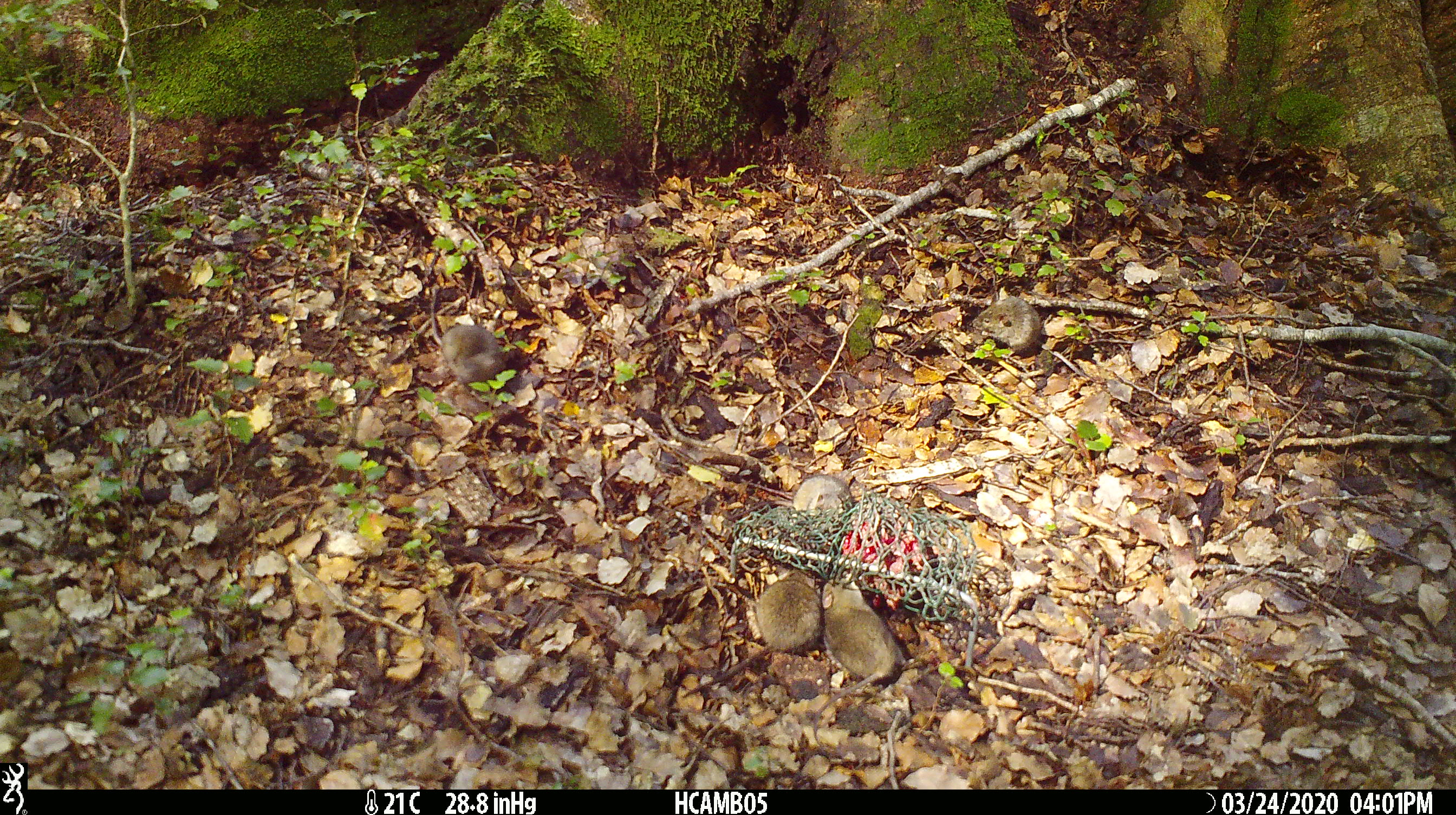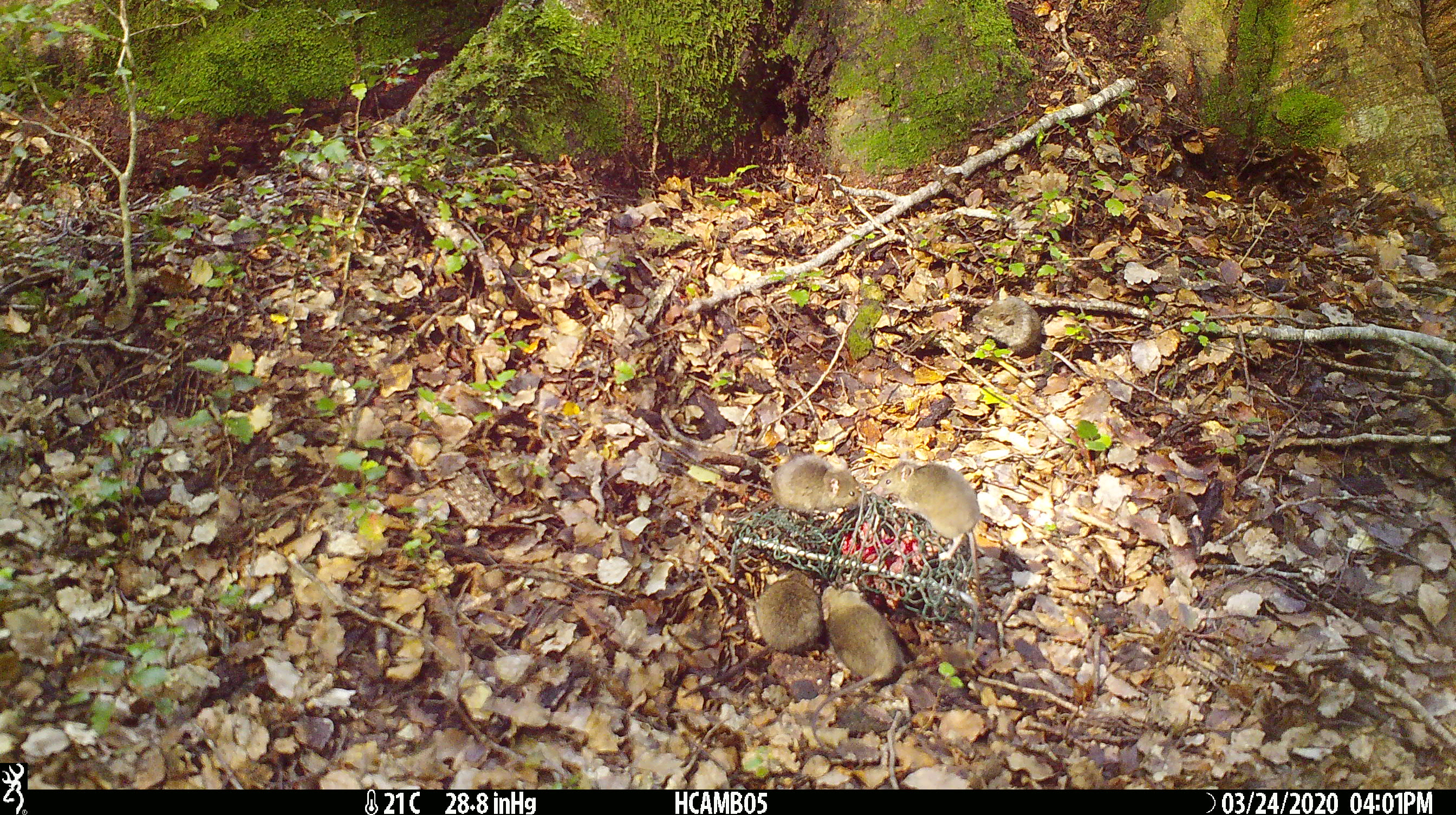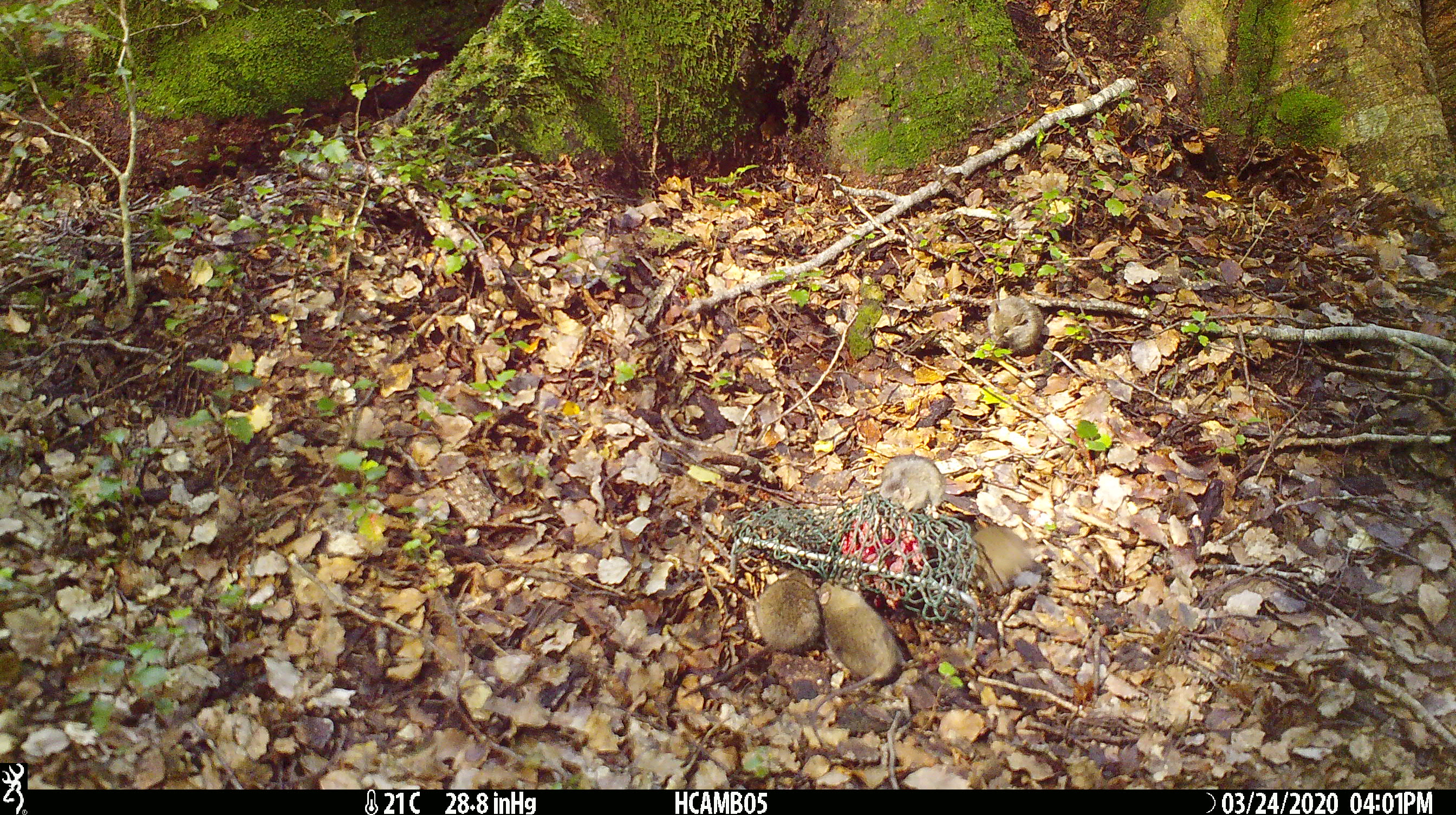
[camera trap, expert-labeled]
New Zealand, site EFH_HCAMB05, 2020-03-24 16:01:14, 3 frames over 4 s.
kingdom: Animalia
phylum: Chordata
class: Mammalia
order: Rodentia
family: Muridae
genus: Mus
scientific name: Mus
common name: mouse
Mouse (Mus).